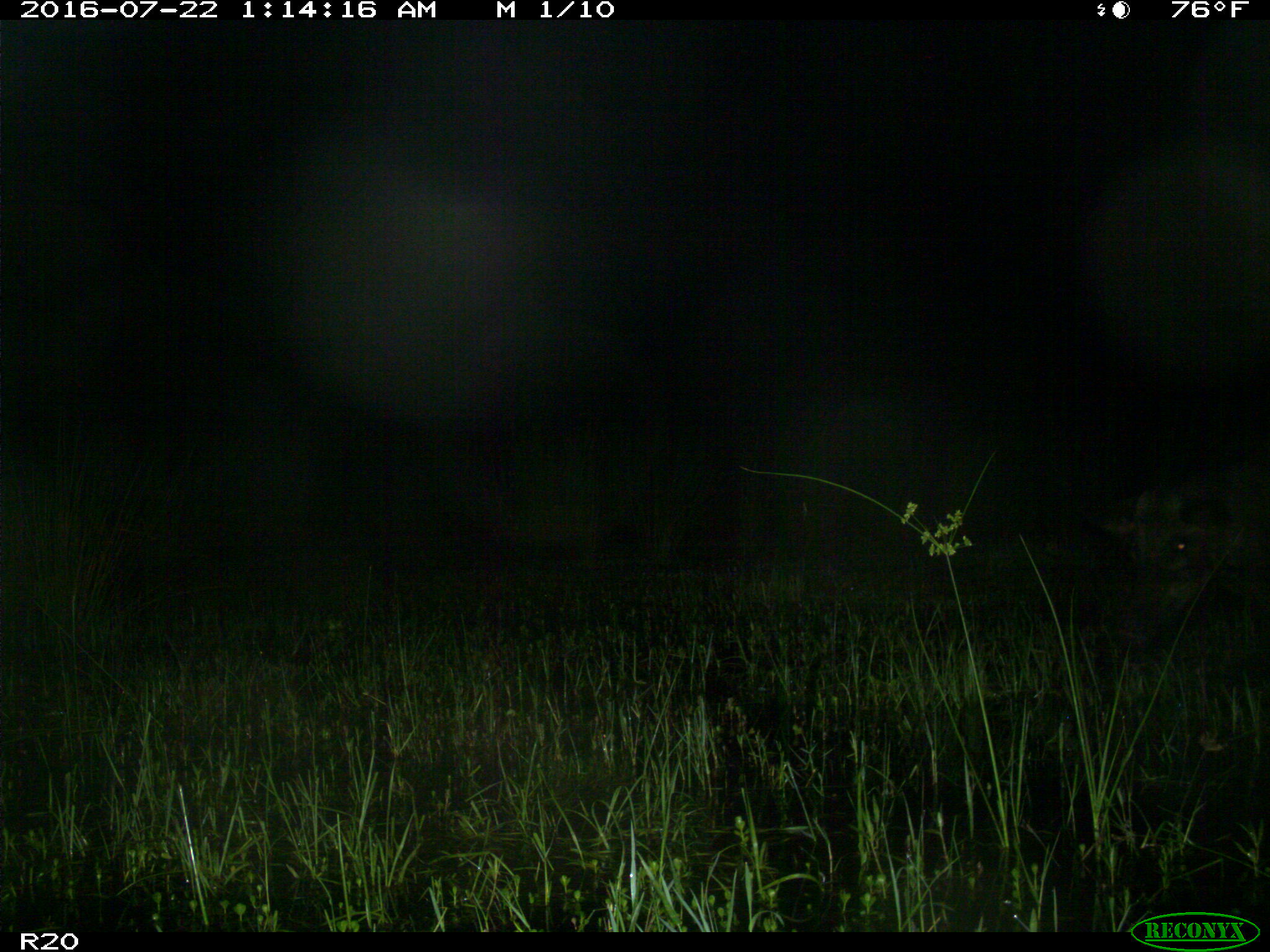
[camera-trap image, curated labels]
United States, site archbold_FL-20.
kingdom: Animalia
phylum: Chordata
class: Mammalia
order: Artiodactyla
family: Suidae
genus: Sus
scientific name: Sus scrofa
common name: wild boar